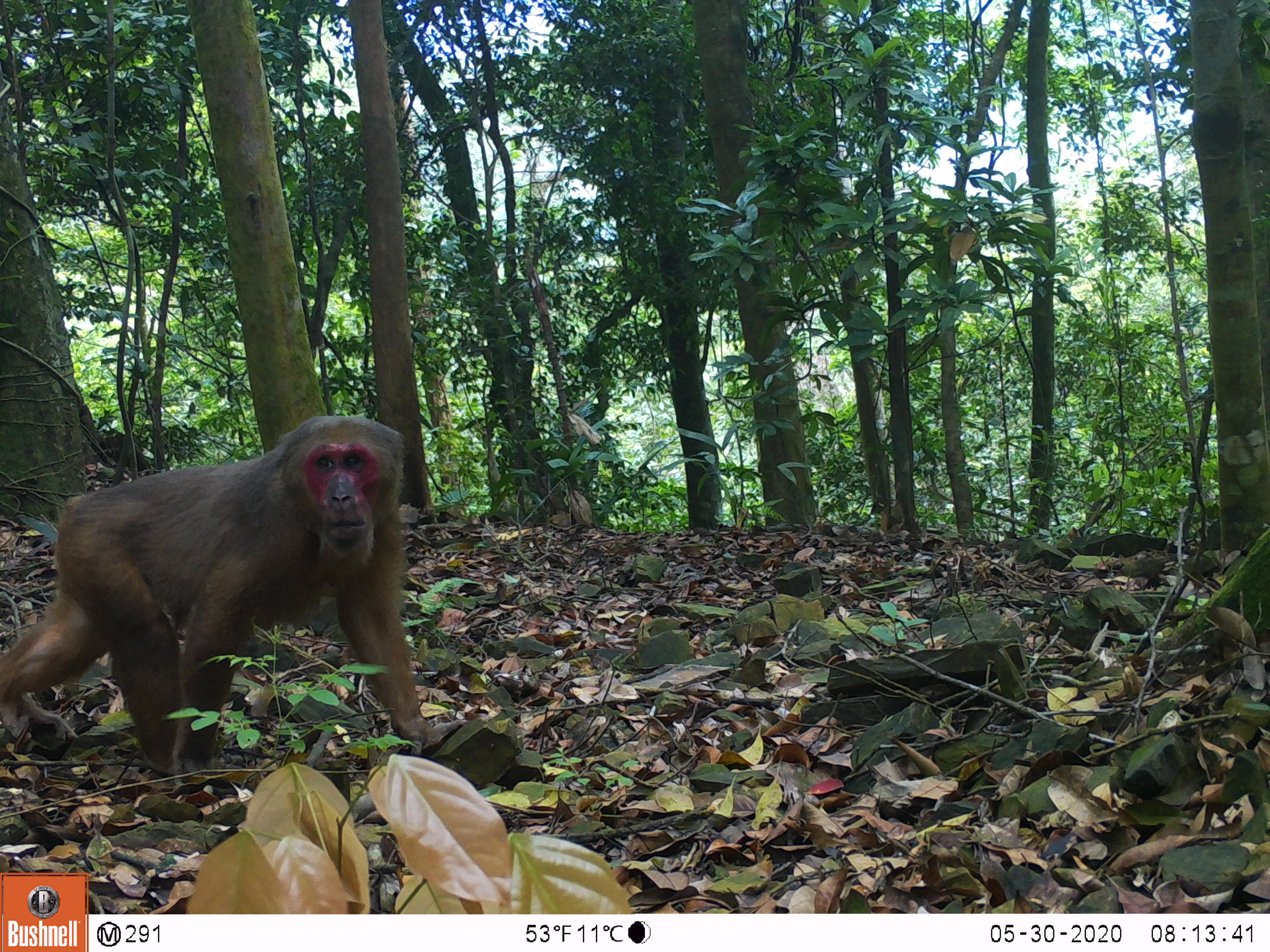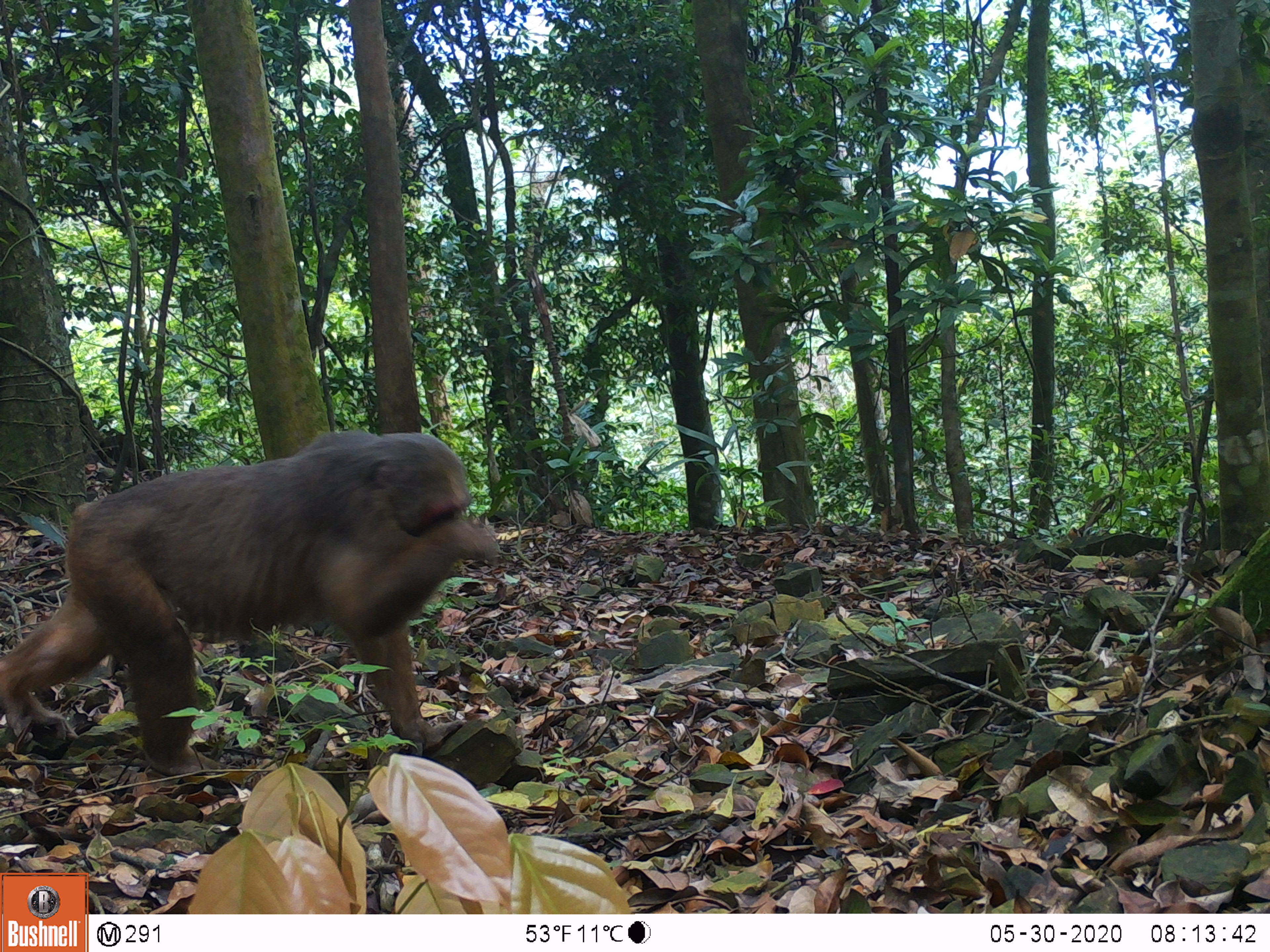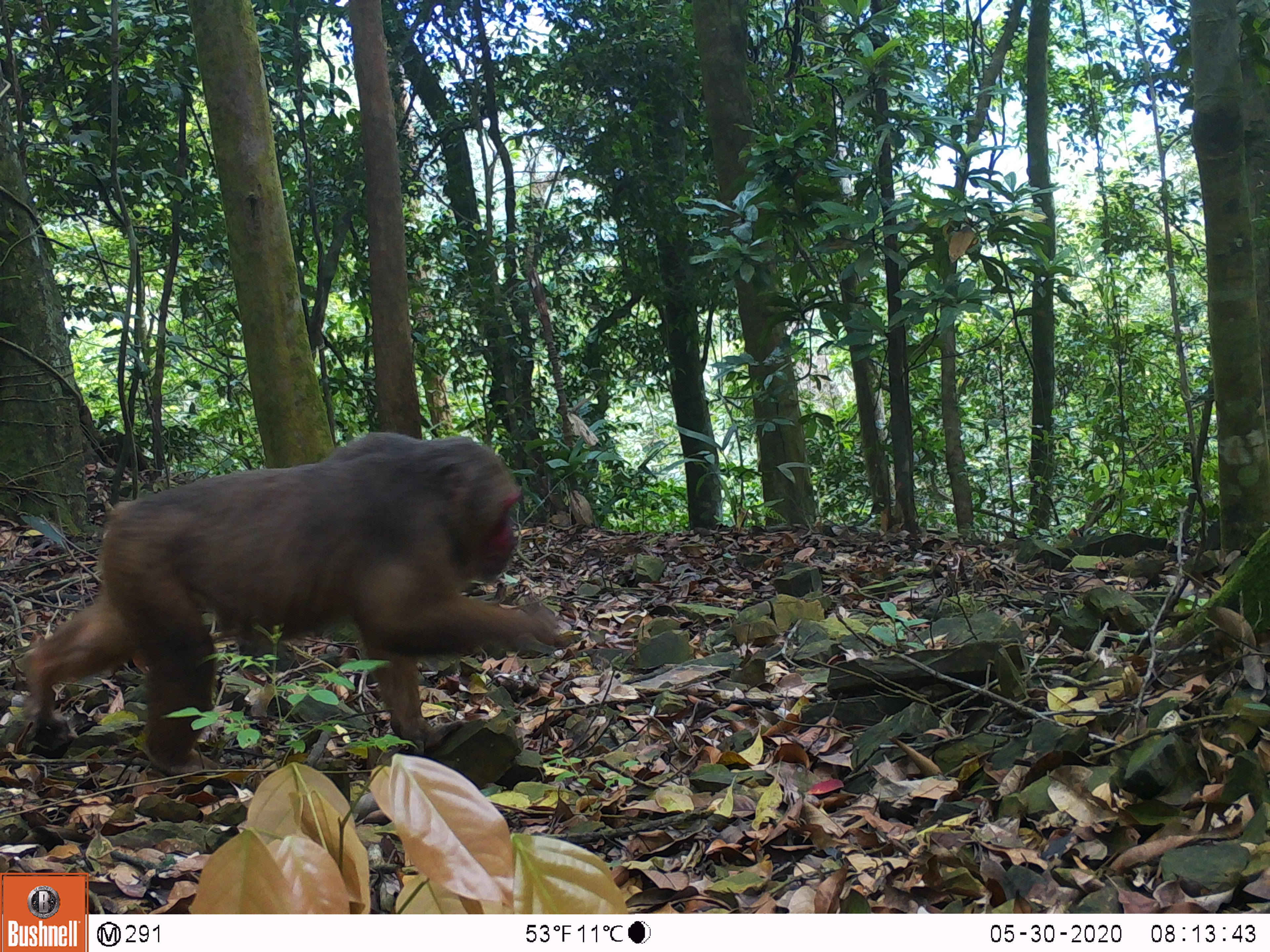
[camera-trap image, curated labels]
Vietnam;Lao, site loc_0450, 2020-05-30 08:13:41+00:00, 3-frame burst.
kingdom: Animalia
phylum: Chordata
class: Mammalia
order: Primates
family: Cercopithecidae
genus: Macaca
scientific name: Macaca arctoides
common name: stump-tailed macaque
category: stump tailed macaque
Stump tailed macaque (stump-tailed macaque) (Macaca arctoides). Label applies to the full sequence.